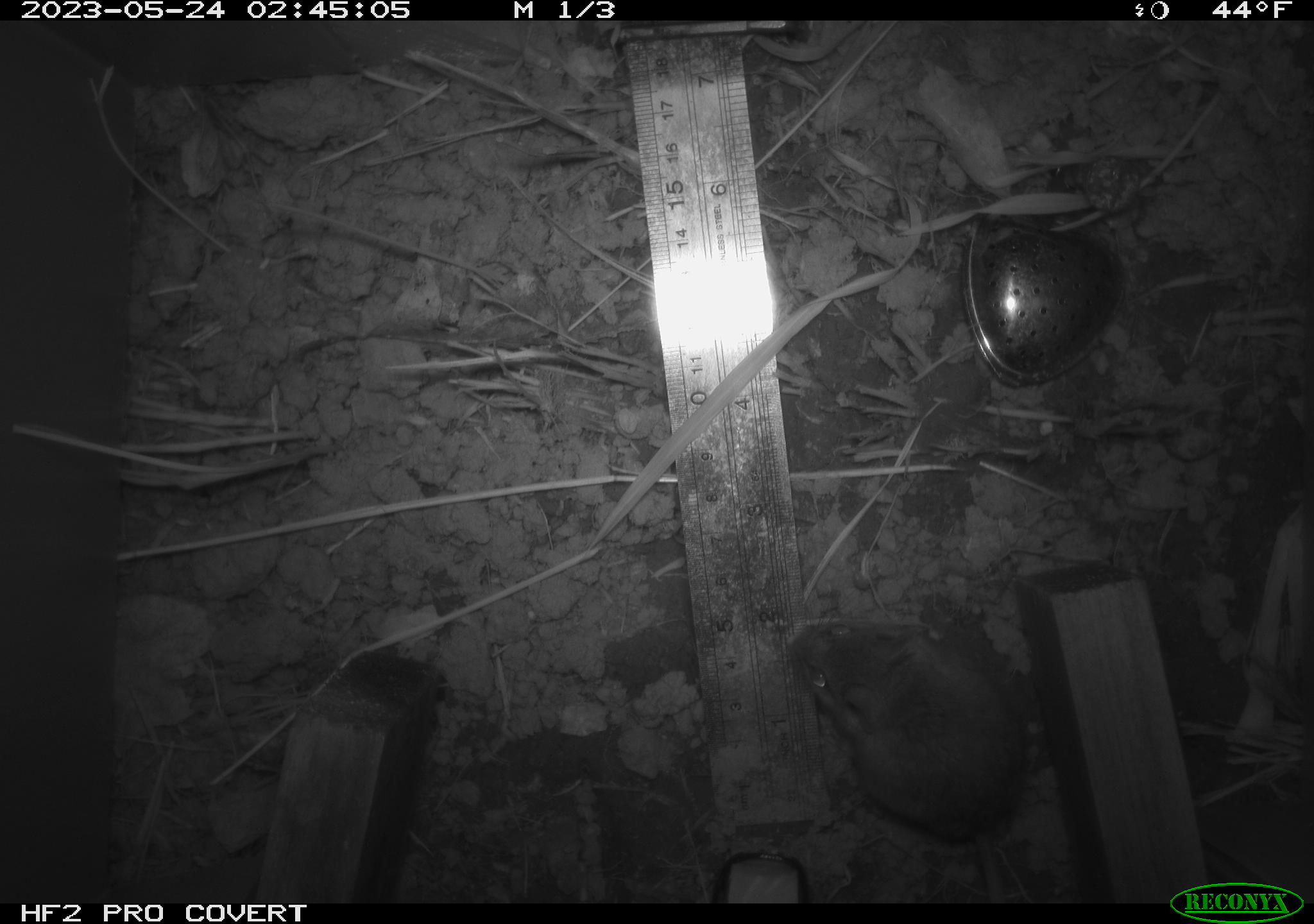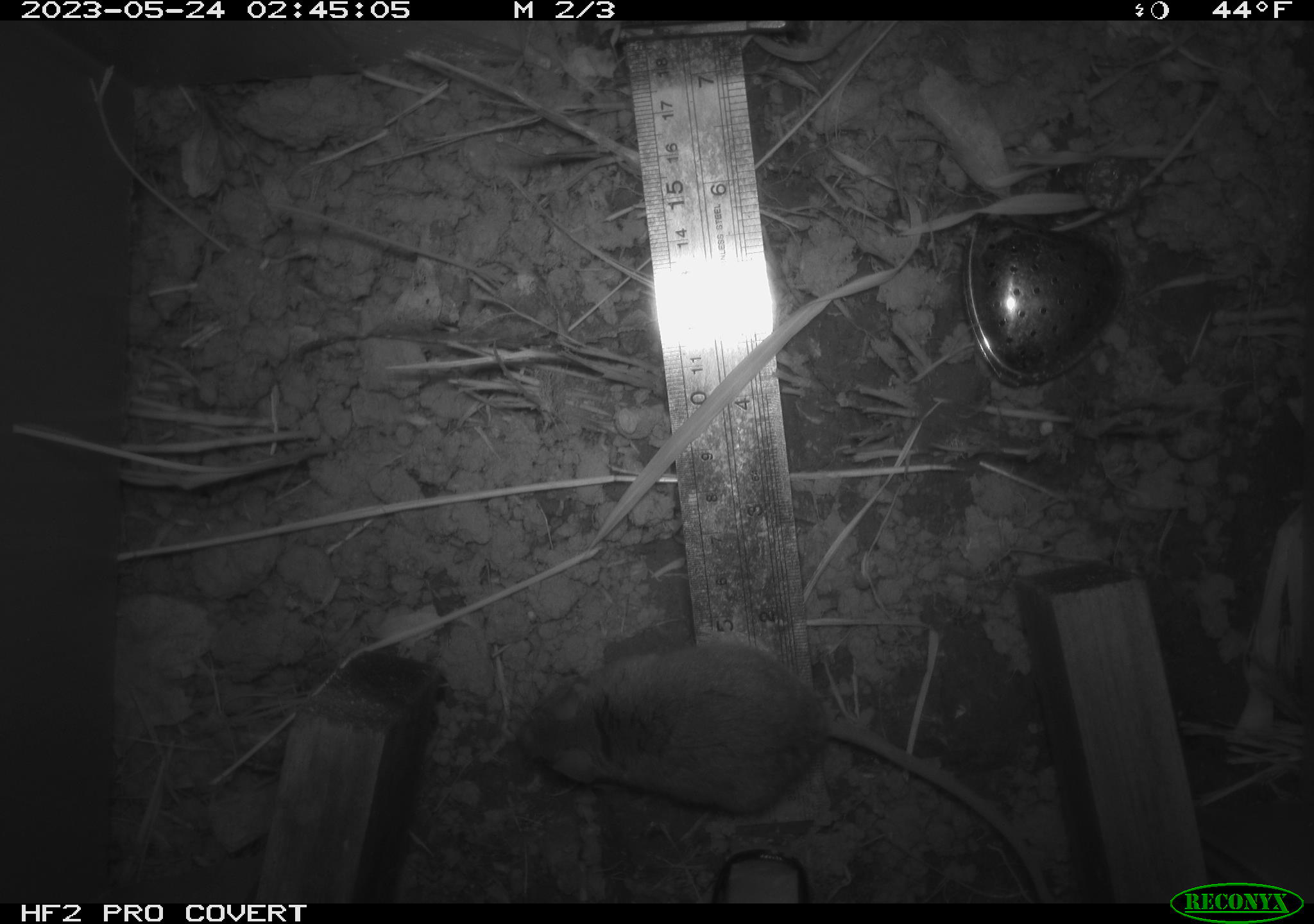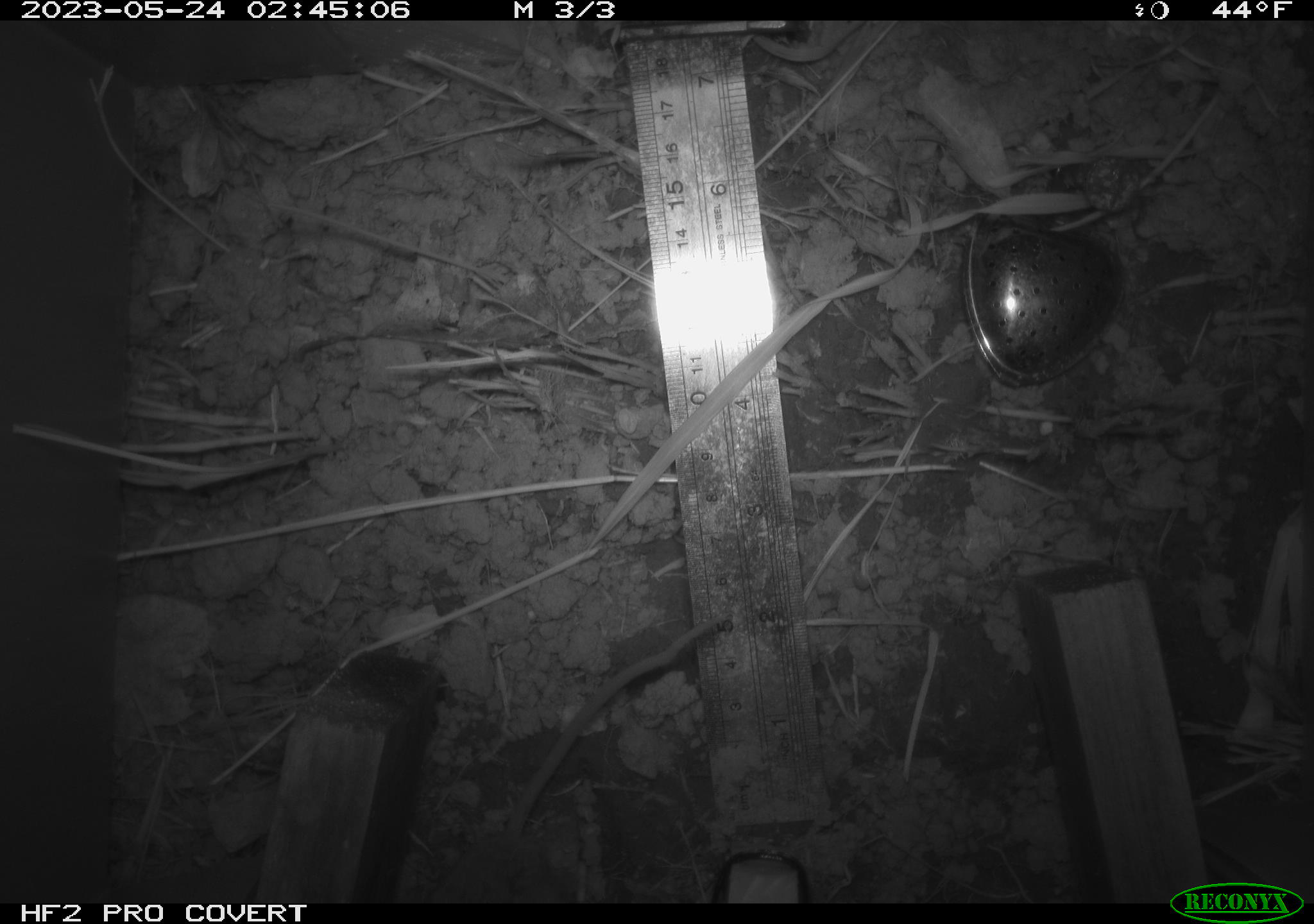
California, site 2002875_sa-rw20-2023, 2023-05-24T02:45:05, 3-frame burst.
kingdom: Animalia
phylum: Chordata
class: Mammalia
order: Rodentia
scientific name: Rodentia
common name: mouse species